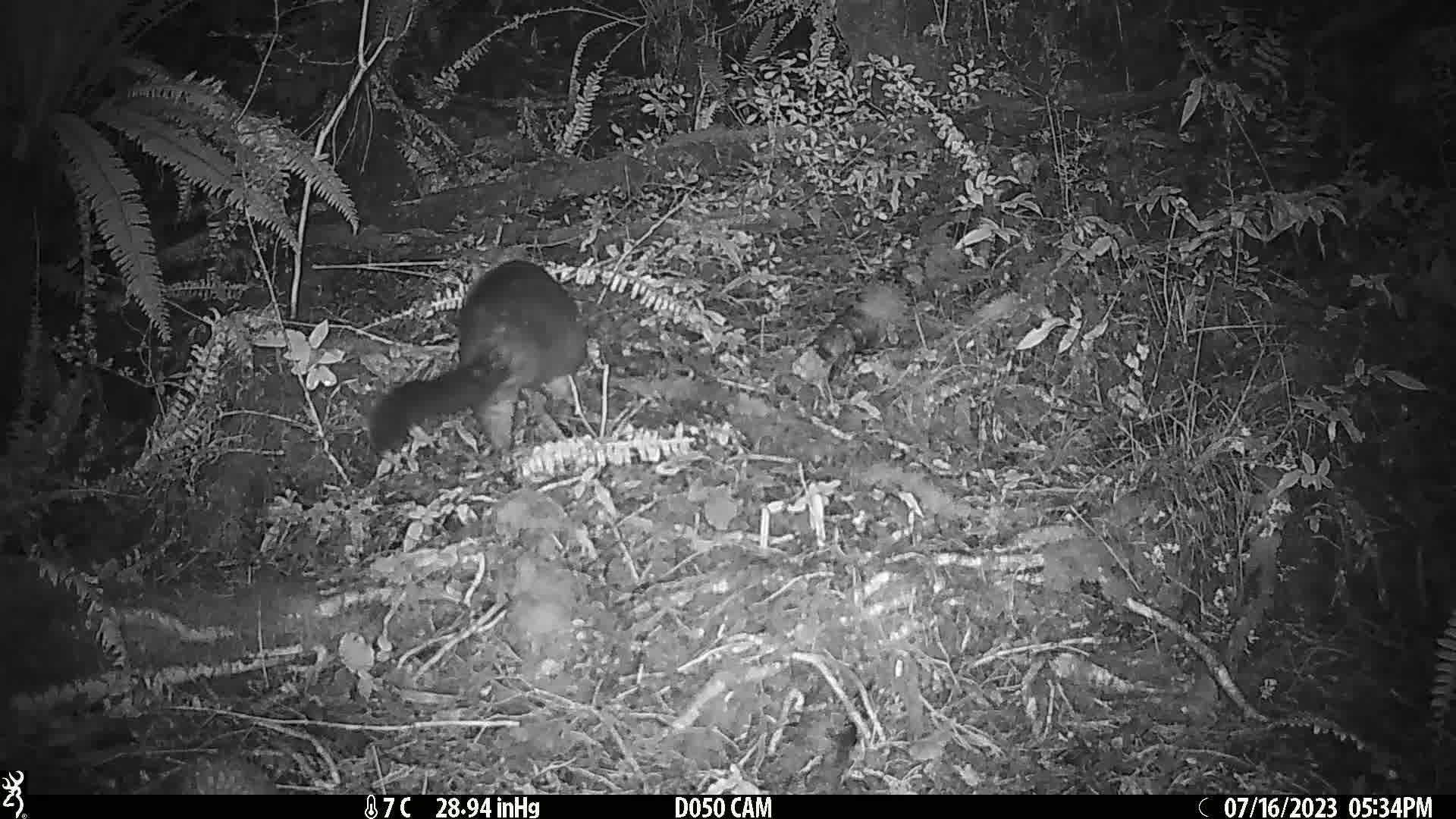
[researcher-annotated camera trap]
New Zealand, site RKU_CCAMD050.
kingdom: Animalia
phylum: Chordata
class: Mammalia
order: Diprotodontia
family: Phalangeridae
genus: Trichosurus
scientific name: Trichosurus vulpecula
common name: common brushtail possum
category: possum